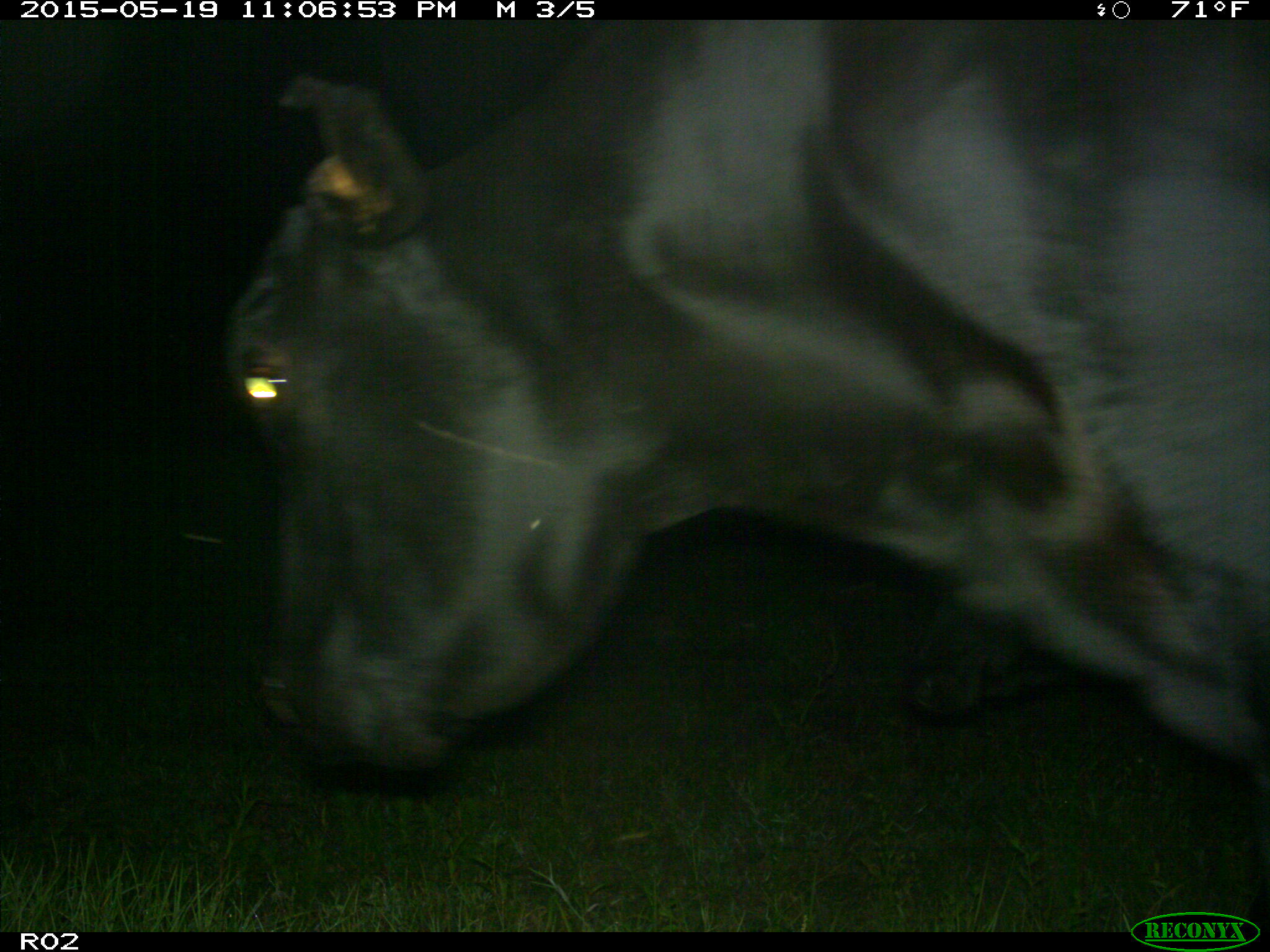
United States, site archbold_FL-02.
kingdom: Animalia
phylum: Chordata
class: Mammalia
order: Artiodactyla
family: Bovidae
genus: Bos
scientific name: Bos taurus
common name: domestic cow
Bos taurus (domestic cow).